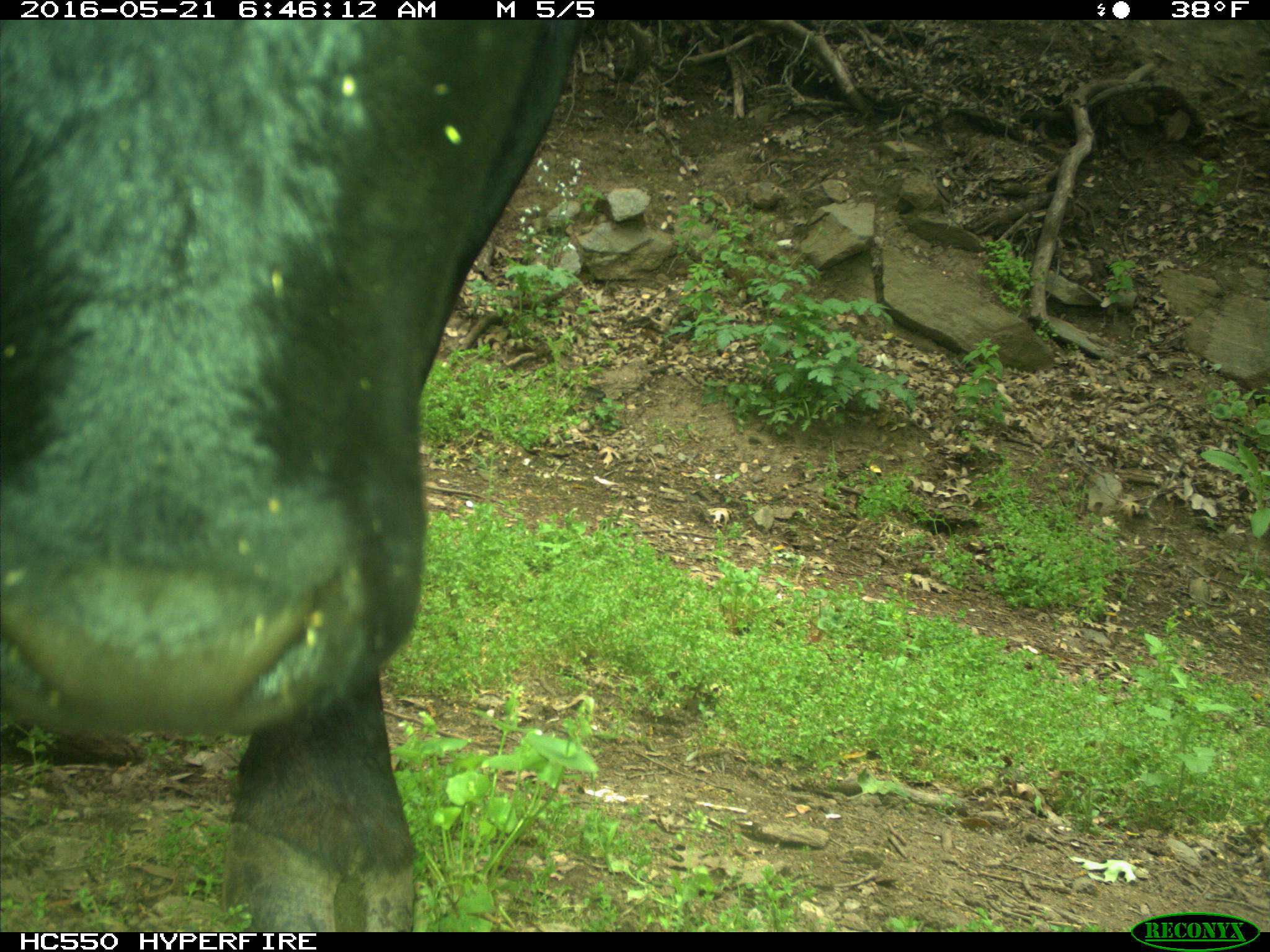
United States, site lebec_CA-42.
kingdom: Animalia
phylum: Chordata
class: Mammalia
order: Artiodactyla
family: Bovidae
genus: Bos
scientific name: Bos taurus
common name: domestic cow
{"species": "Bos taurus (domestic cow)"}